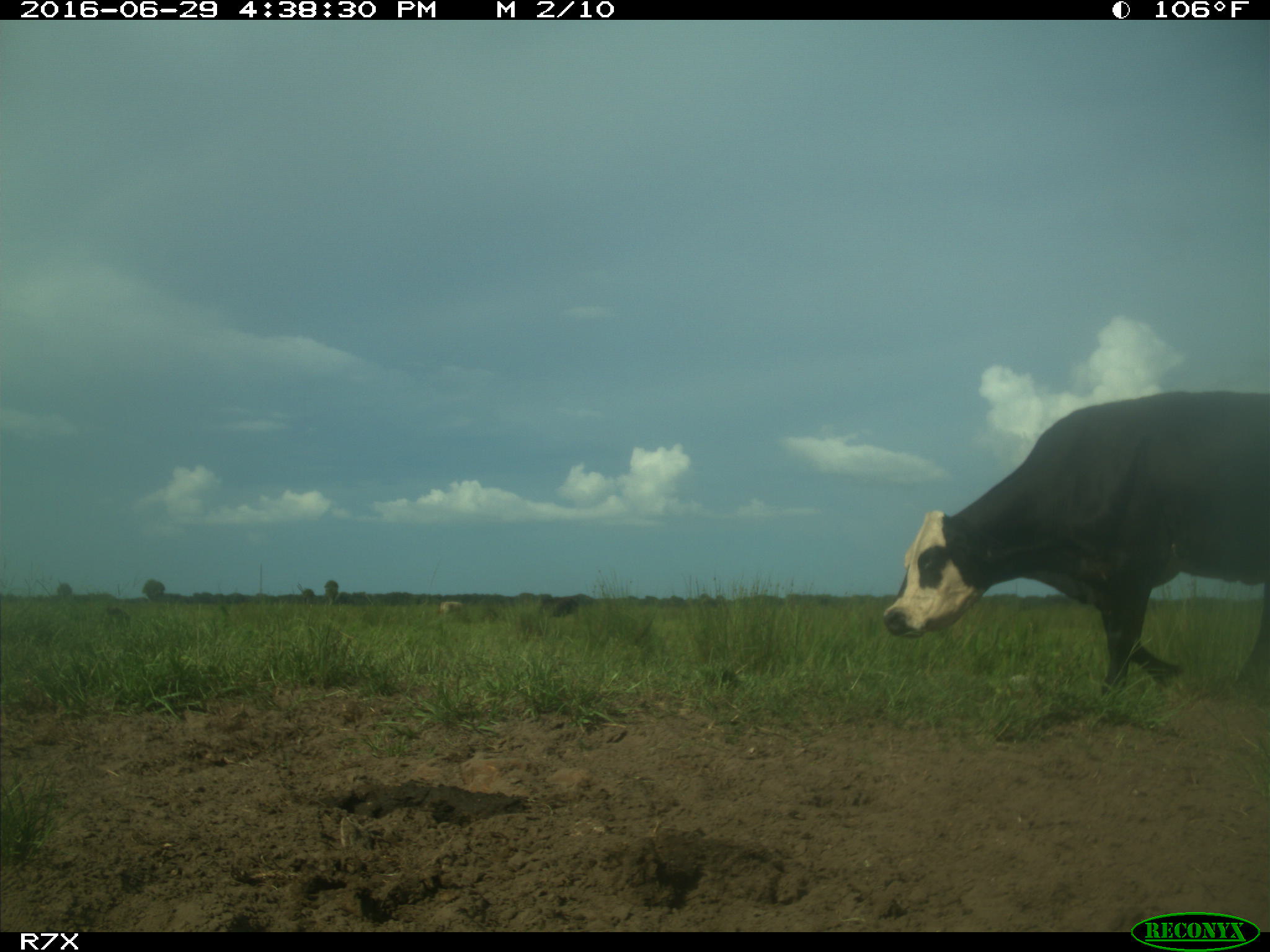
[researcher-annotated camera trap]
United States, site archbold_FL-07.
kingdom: Animalia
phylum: Chordata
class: Mammalia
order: Artiodactyla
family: Bovidae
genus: Bos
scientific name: Bos taurus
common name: domestic cow